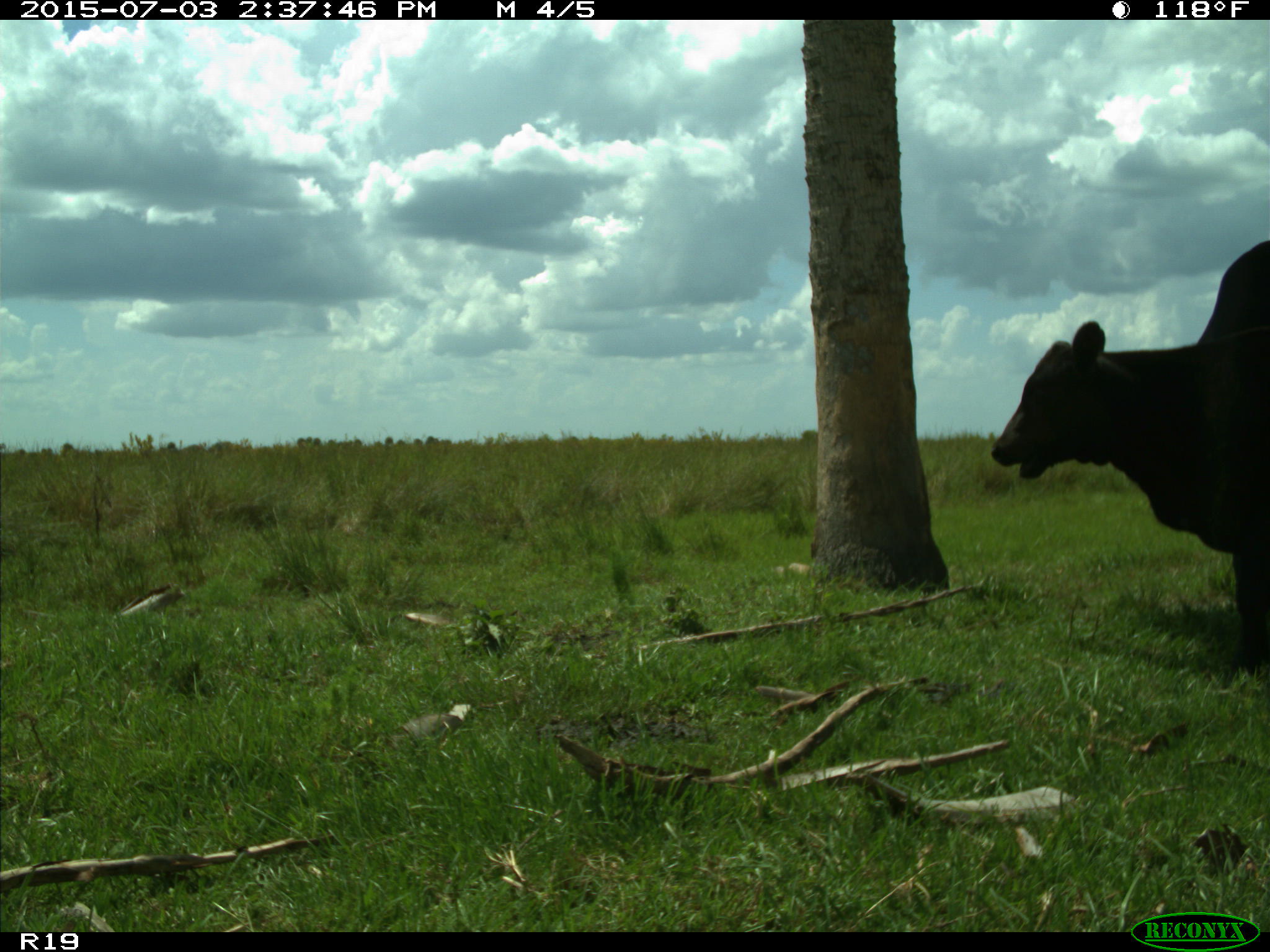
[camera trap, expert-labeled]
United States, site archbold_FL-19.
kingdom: Animalia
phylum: Chordata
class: Mammalia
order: Artiodactyla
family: Bovidae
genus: Bos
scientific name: Bos taurus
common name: domestic cow